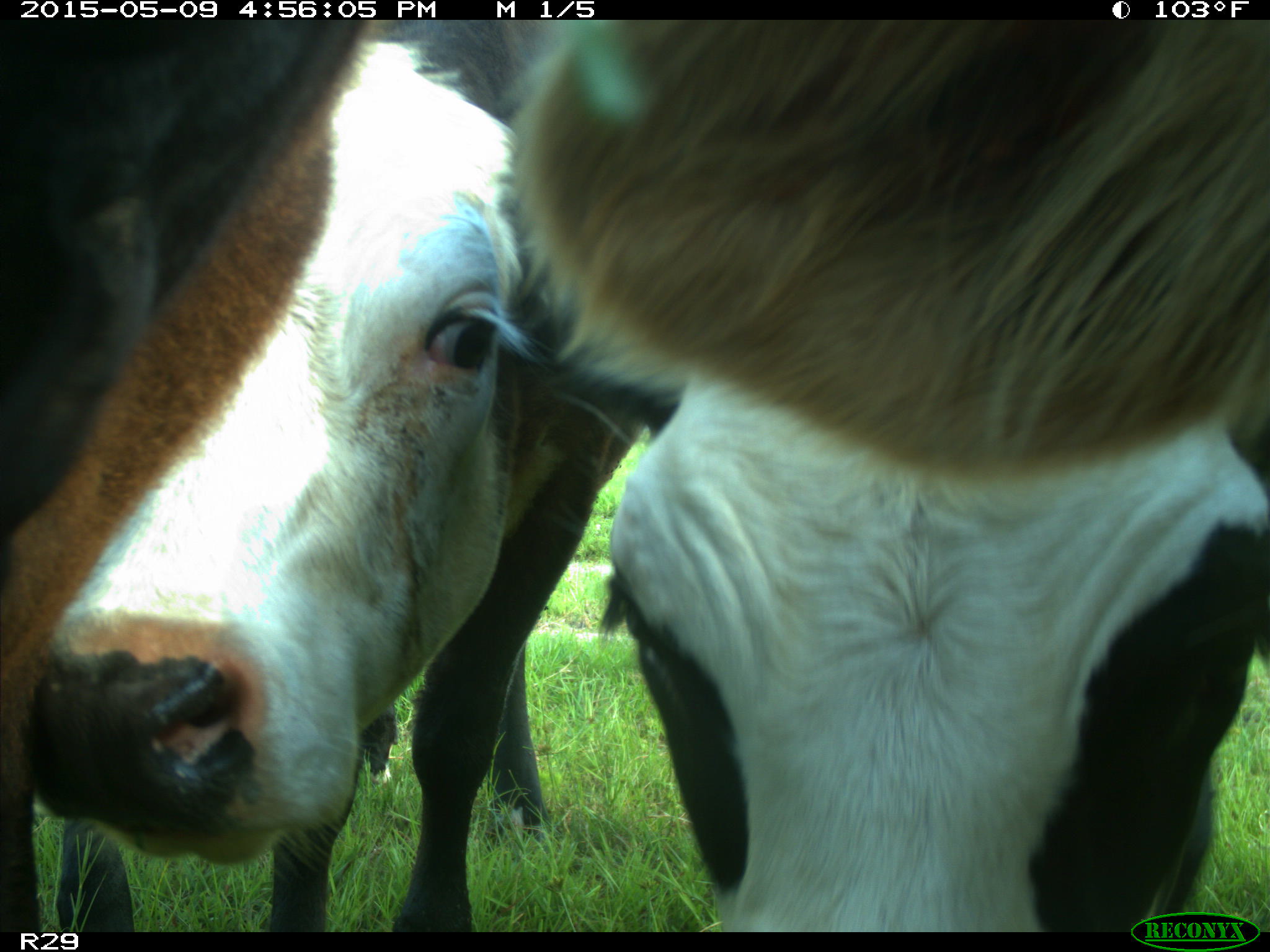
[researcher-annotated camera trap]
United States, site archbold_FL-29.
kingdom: Animalia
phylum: Chordata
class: Mammalia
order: Artiodactyla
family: Bovidae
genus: Bos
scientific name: Bos taurus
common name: domestic cow